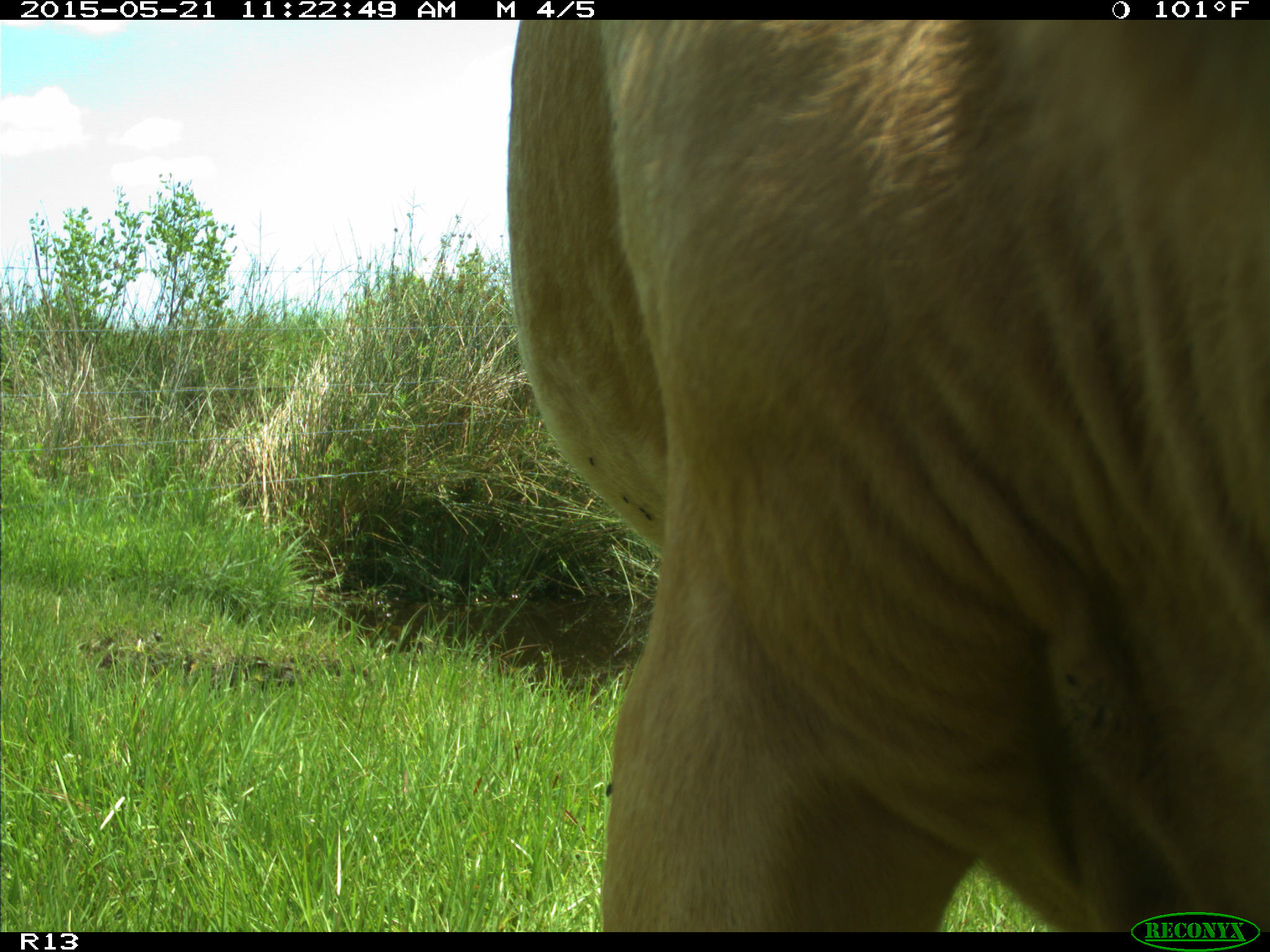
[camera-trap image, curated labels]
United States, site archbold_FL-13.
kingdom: Animalia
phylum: Chordata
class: Mammalia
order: Artiodactyla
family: Bovidae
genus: Bos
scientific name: Bos taurus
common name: domestic cow